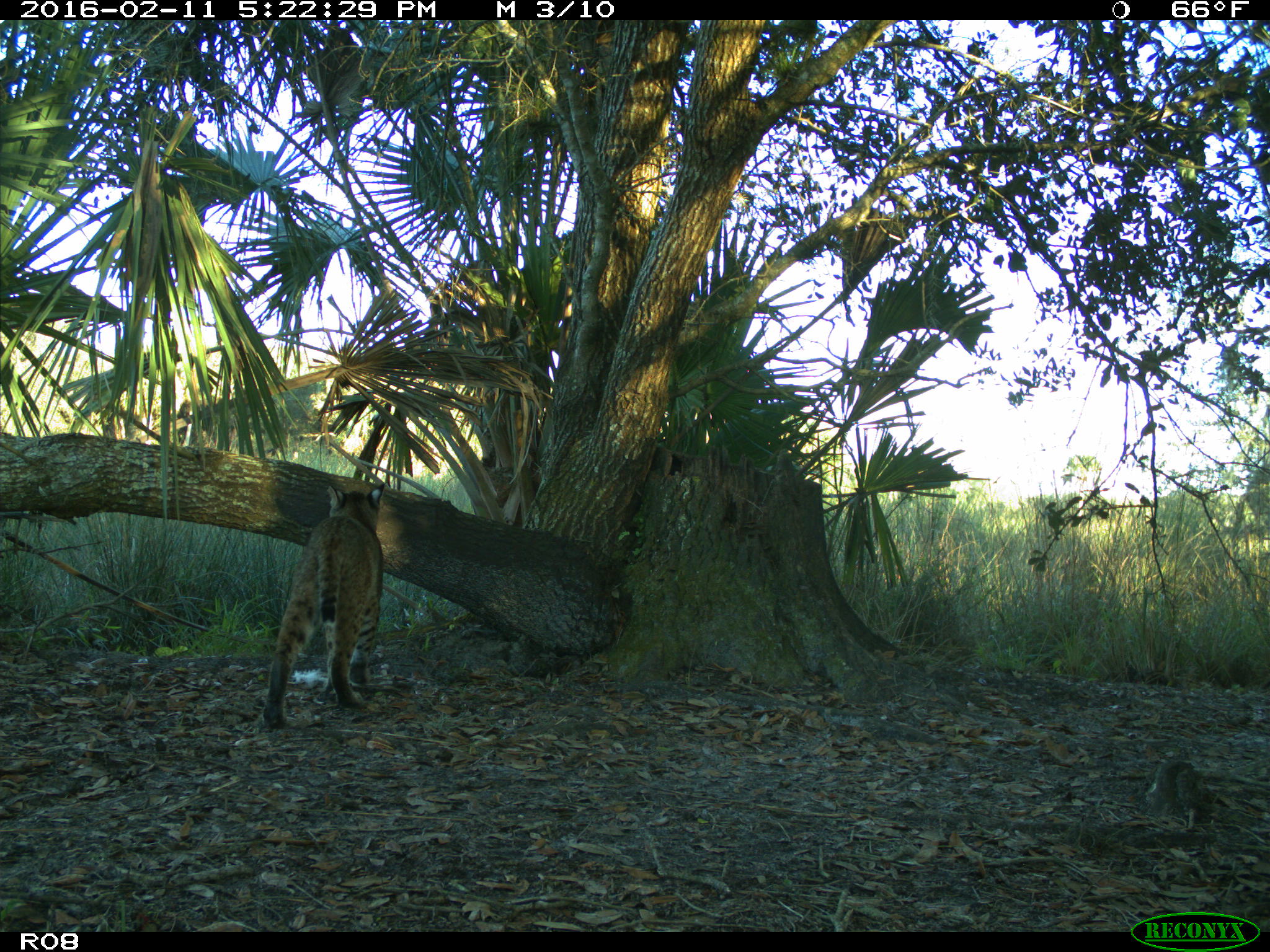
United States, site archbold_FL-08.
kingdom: Animalia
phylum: Chordata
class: Mammalia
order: Carnivora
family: Felidae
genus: Lynx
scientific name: Lynx rufus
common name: bobcat